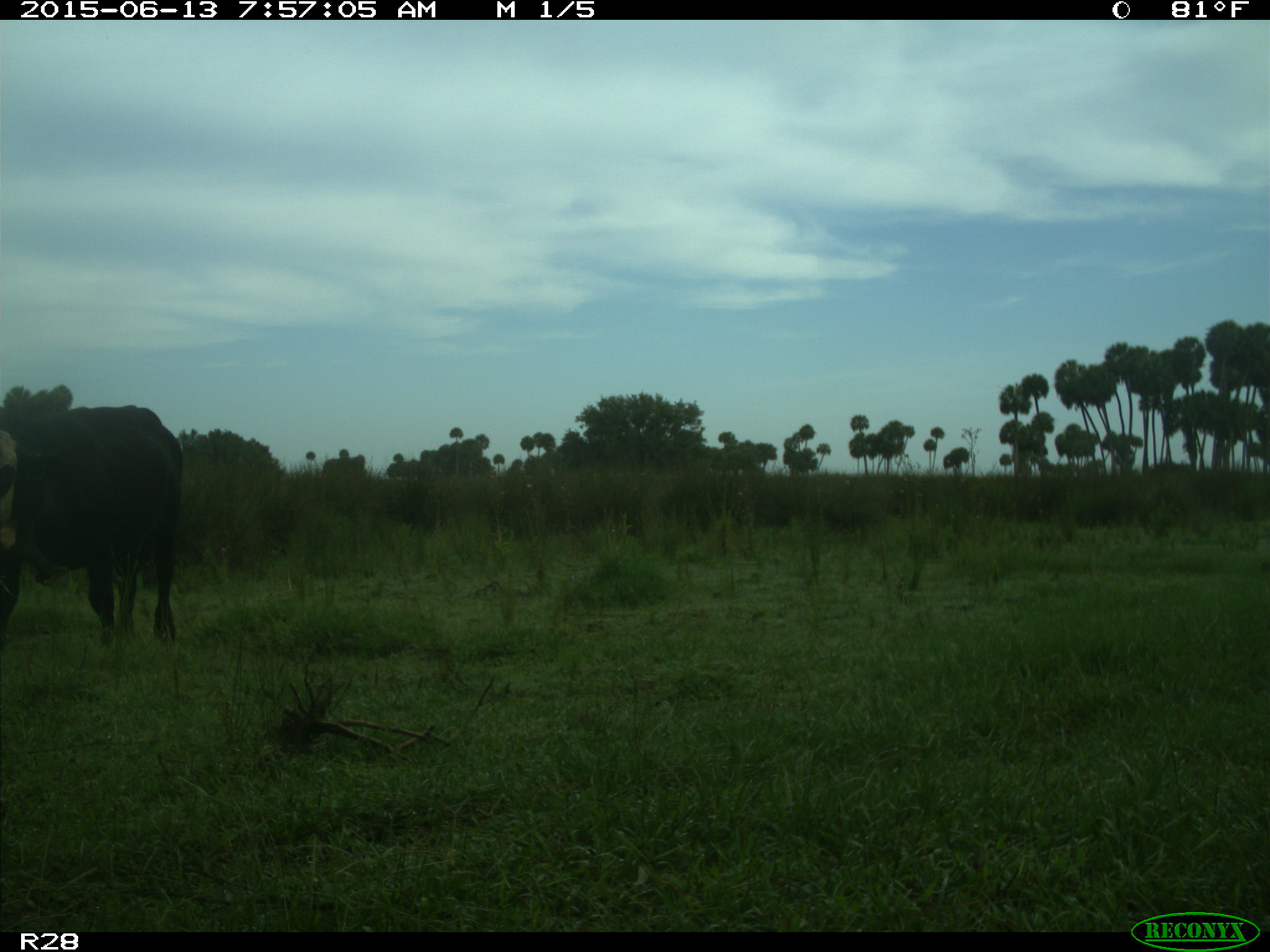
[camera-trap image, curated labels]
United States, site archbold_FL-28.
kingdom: Animalia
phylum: Chordata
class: Mammalia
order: Artiodactyla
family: Bovidae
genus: Bos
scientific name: Bos taurus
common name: domestic cow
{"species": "Bos taurus (domestic cow)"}